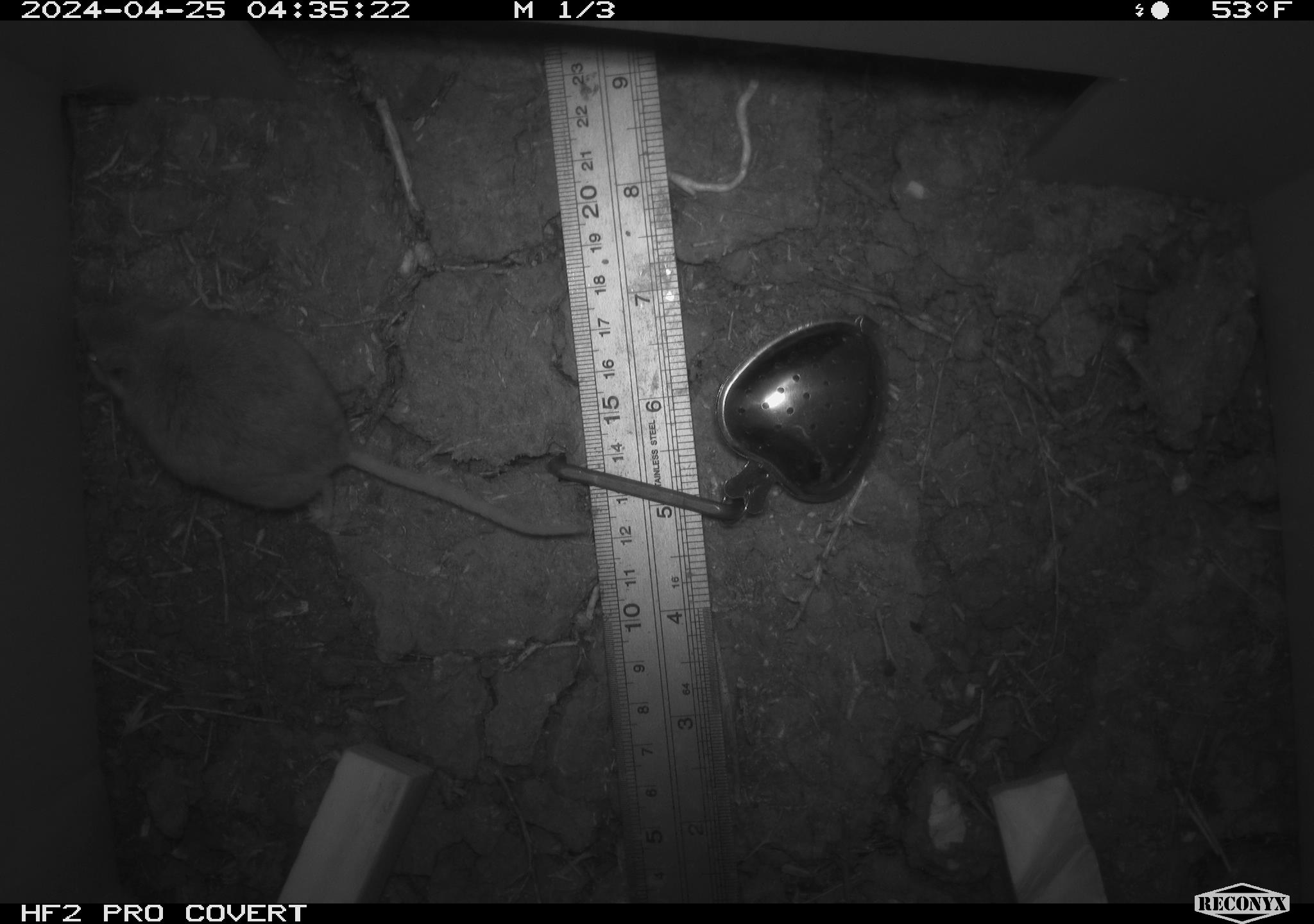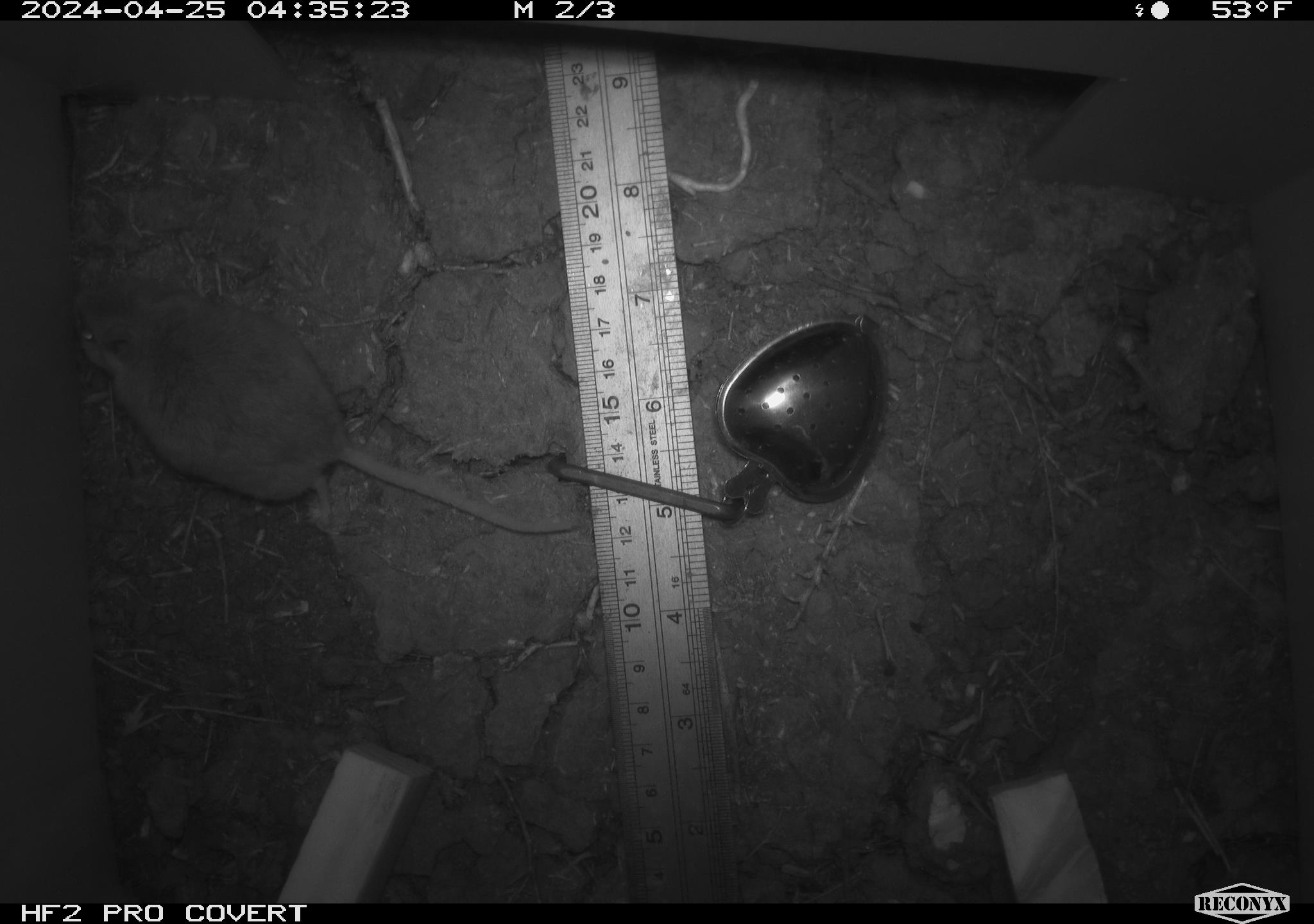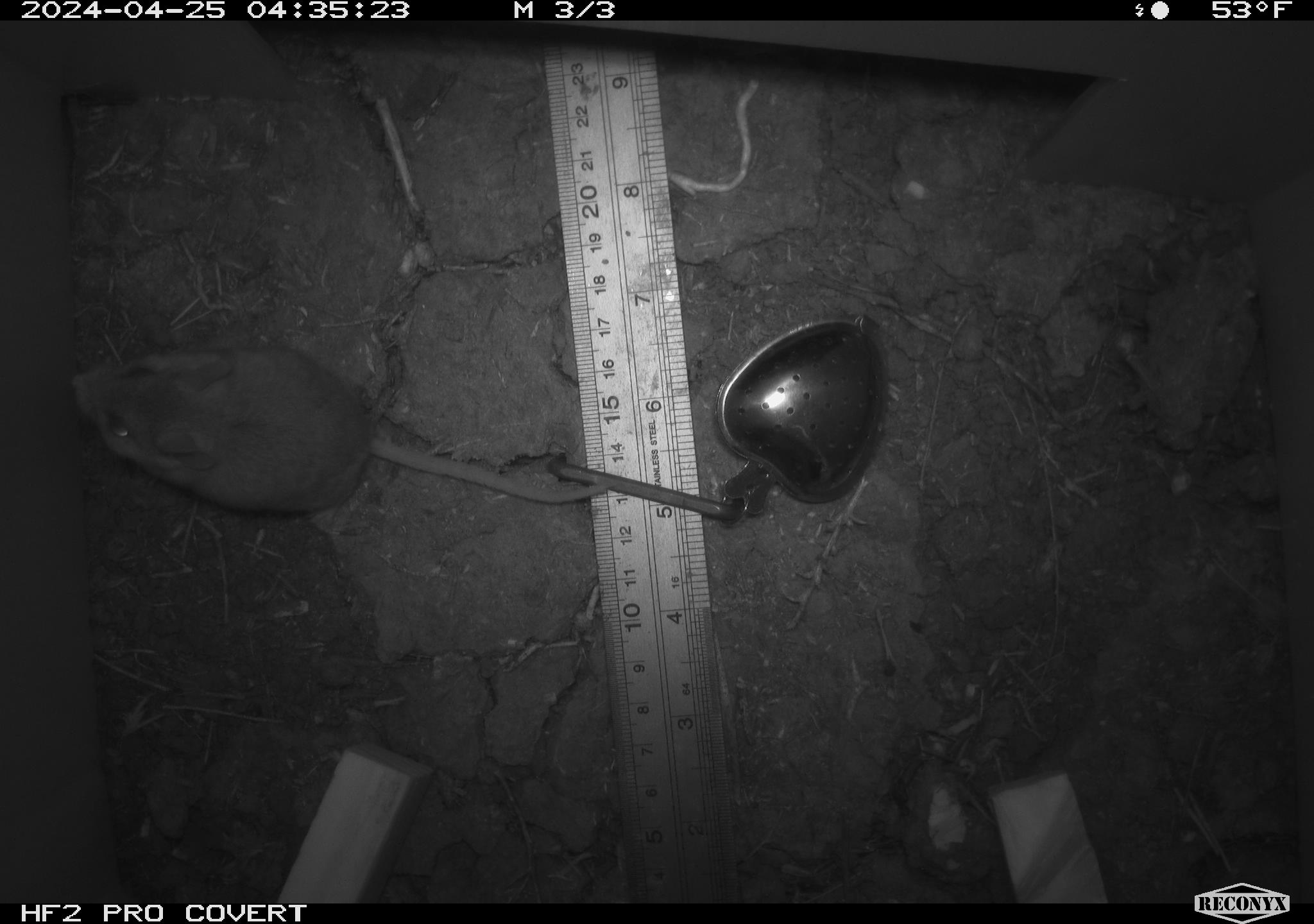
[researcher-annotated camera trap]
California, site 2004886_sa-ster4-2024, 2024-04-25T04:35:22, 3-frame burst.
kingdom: Animalia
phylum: Chordata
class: Mammalia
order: Rodentia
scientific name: Rodentia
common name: mouse species